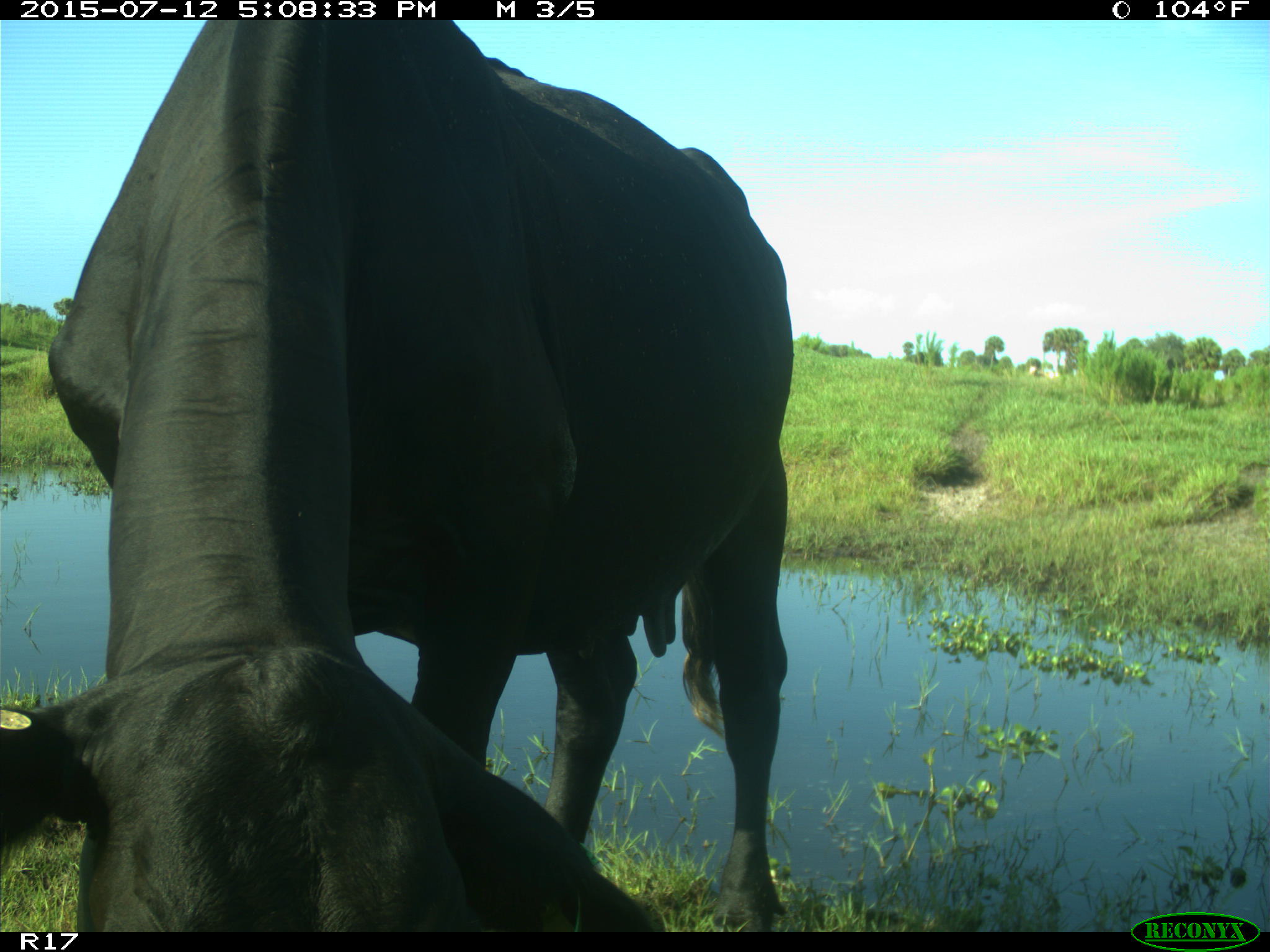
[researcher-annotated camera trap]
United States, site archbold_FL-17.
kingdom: Animalia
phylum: Chordata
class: Mammalia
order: Artiodactyla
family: Bovidae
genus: Bos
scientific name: Bos taurus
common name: domestic cow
Bos taurus (domestic cow).